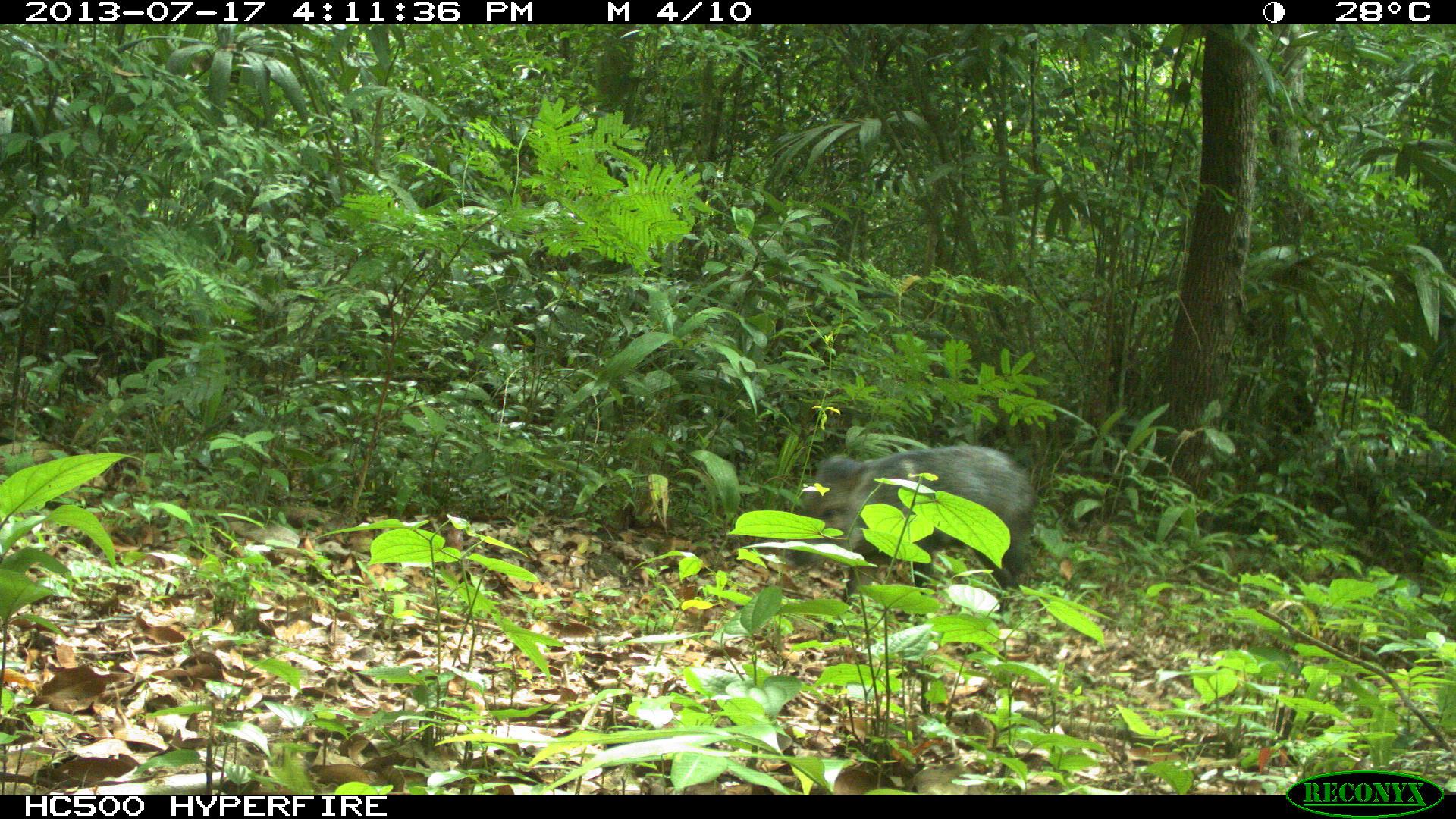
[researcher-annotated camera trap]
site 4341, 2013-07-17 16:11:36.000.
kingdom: Animalia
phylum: Chordata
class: Mammalia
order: Artiodactyla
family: Tayassuidae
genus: Pecari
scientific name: Pecari tajacu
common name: collared peccary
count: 1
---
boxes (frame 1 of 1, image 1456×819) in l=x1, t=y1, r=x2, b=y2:
pecari tajacu: l=783, t=443, r=1036, b=639